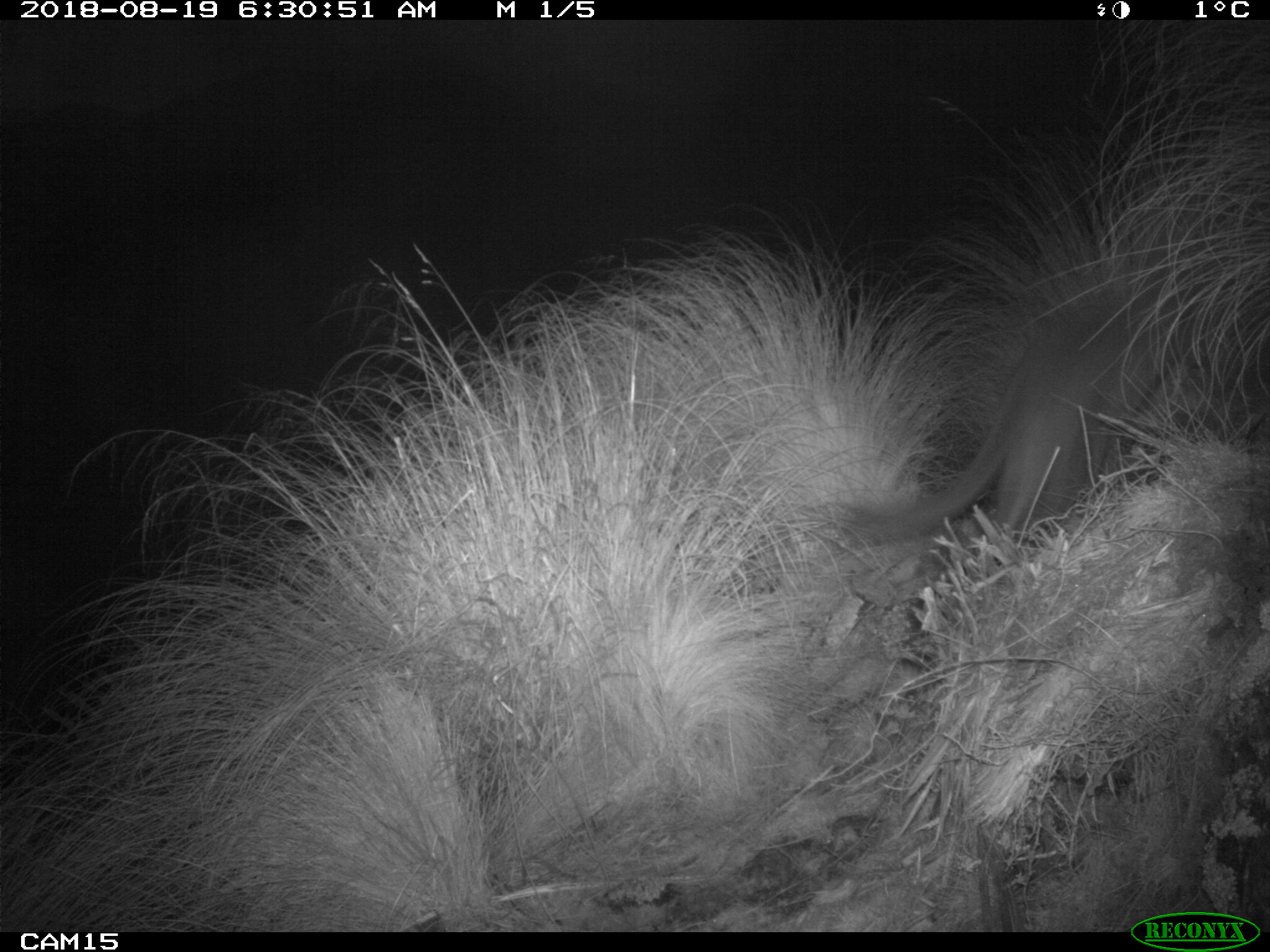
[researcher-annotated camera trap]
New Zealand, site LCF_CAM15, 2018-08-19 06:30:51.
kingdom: Animalia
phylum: Chordata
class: Mammalia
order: Diprotodontia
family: Macropodidae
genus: Notamacropus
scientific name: Notamacropus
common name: wallaby